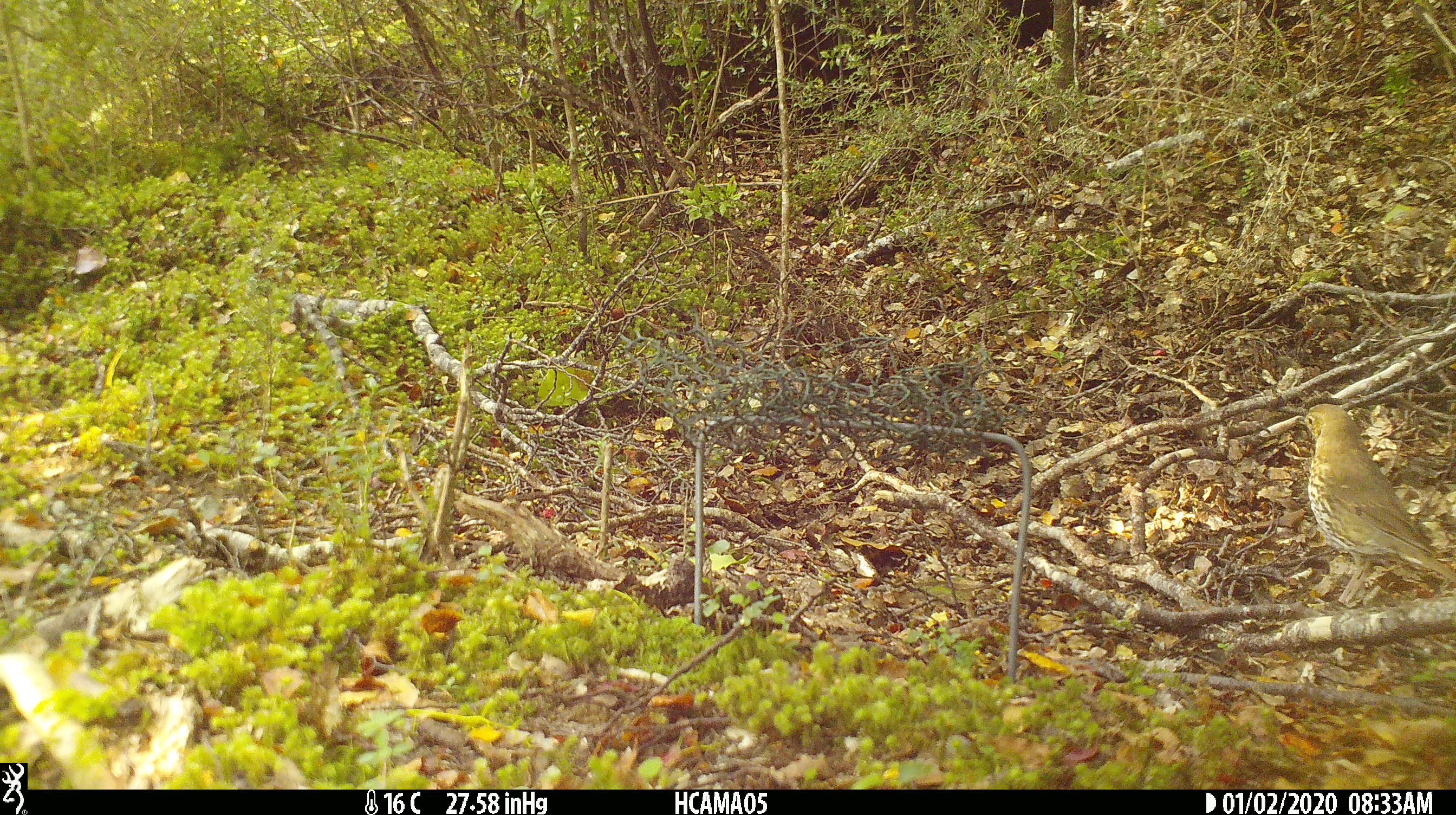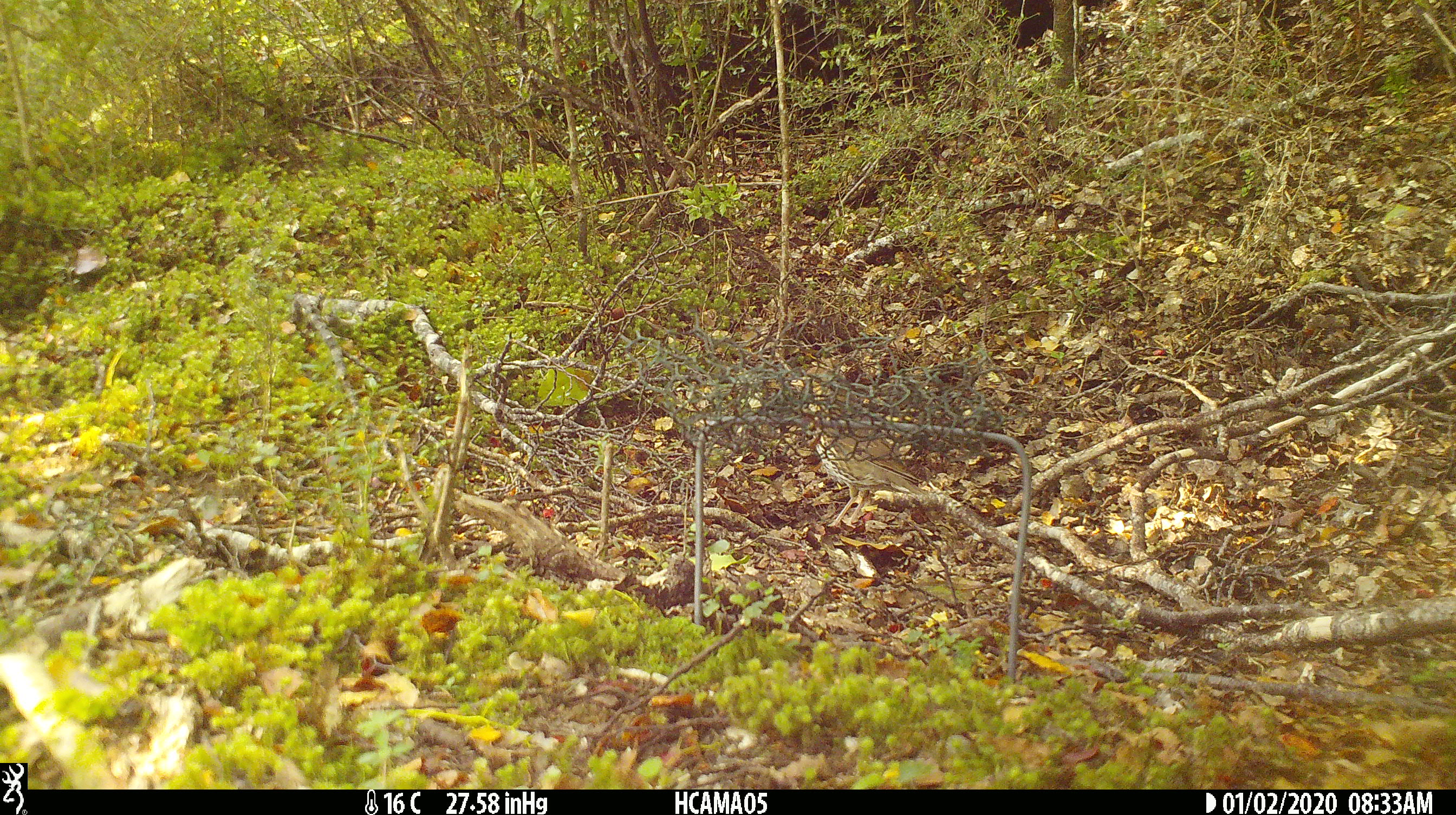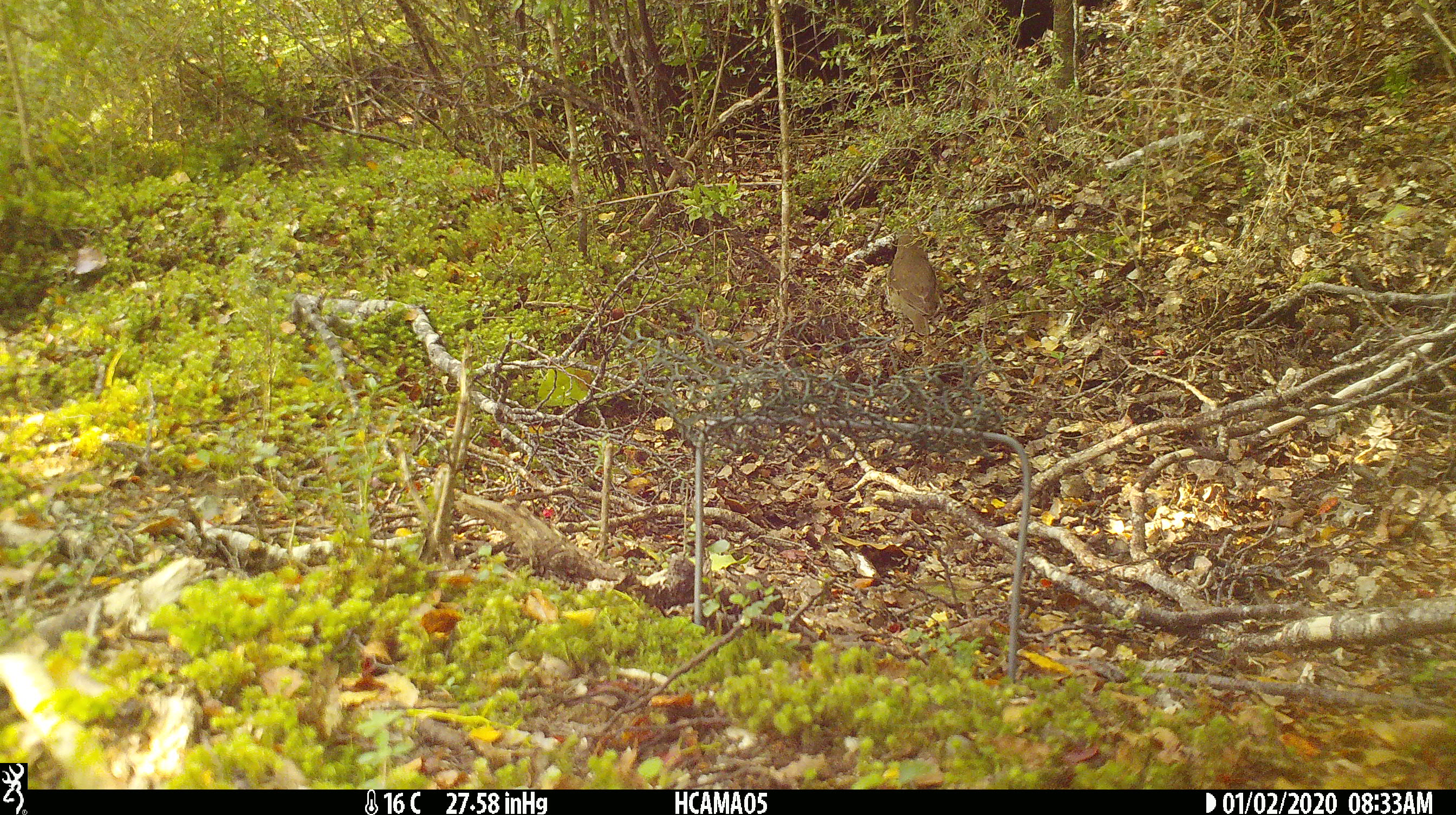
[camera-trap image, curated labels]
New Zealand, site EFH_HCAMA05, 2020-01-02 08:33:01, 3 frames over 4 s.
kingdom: Animalia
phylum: Chordata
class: Aves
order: Passeriformes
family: Turdidae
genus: Turdus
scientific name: Turdus philomelos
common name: song thrush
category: thrush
Thrush (song thrush) (Turdus philomelos).